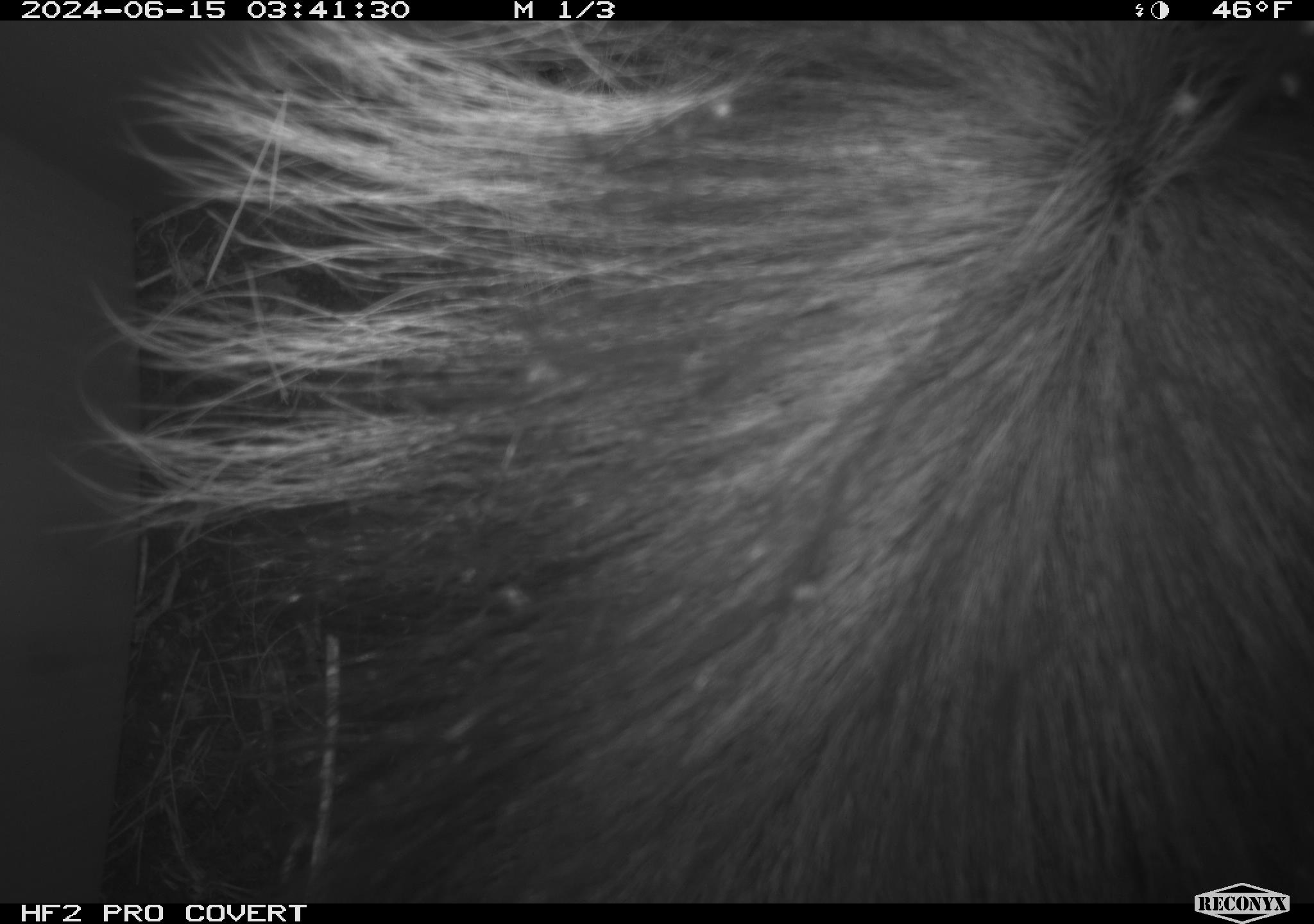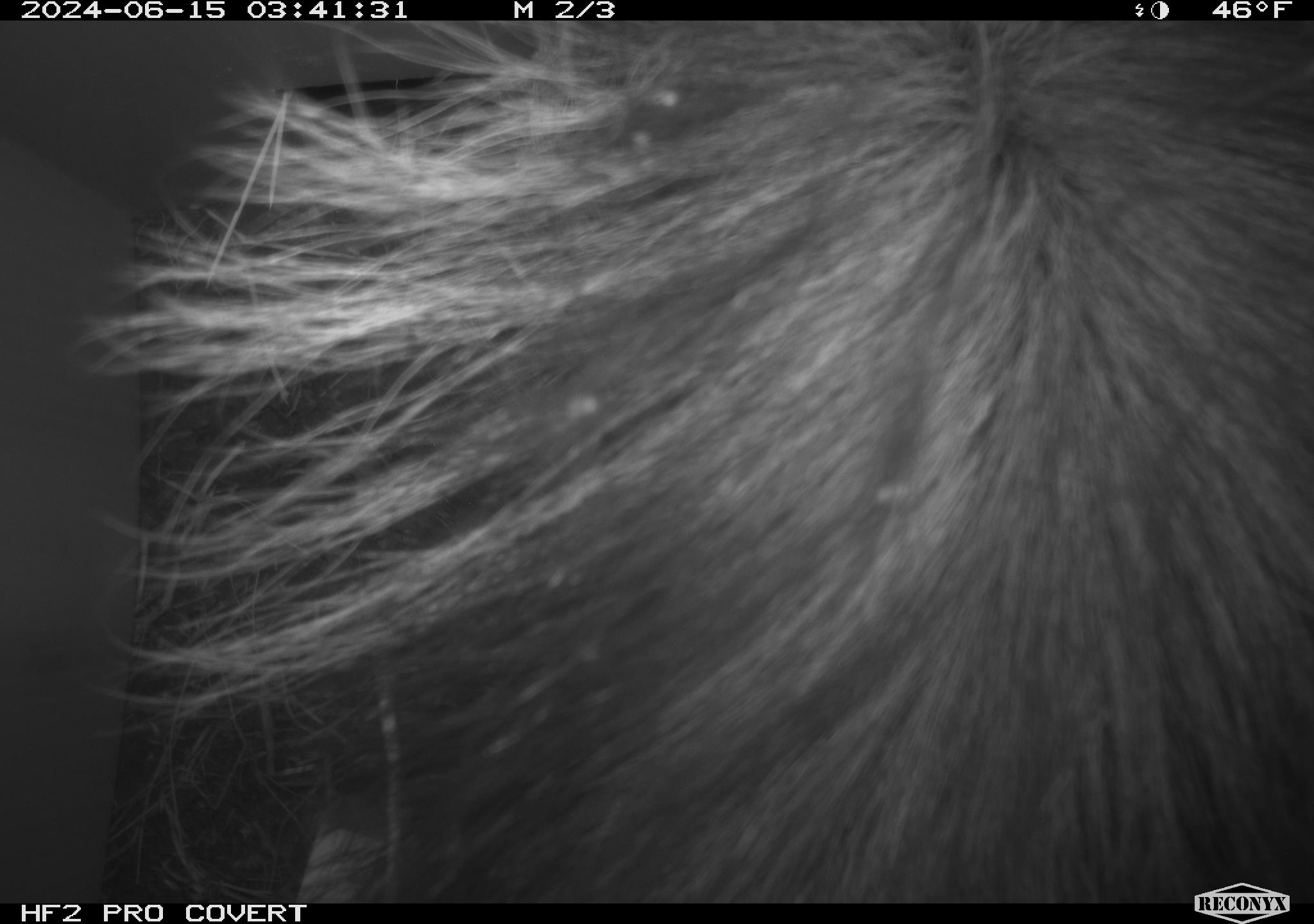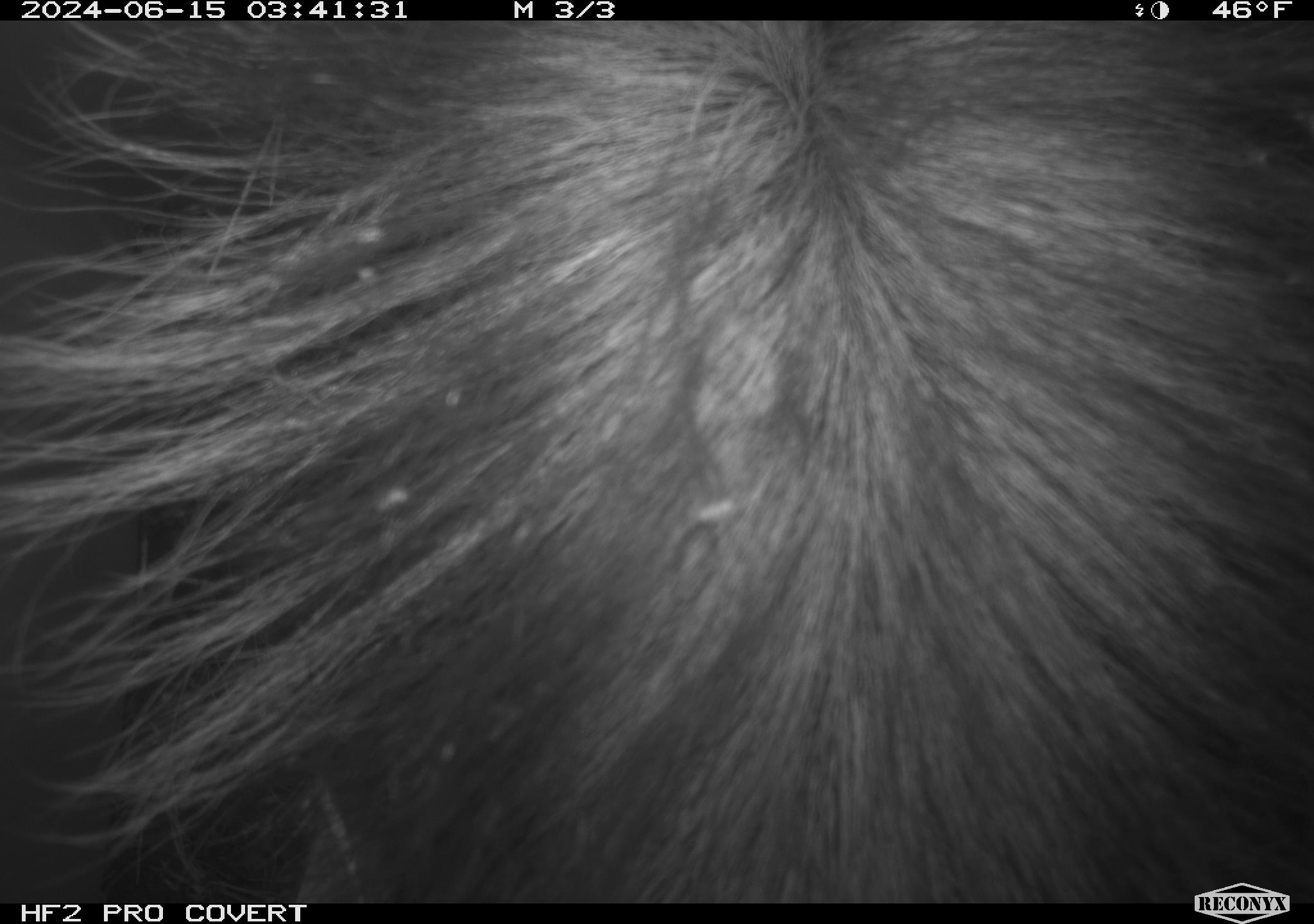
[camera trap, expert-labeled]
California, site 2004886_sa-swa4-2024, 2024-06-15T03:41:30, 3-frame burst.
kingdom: Animalia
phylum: Chordata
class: Mammalia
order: Carnivora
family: Mephitidae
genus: Mephitis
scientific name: Mephitis mephitis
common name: striped skunk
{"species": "striped skunk (Mephitis mephitis)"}